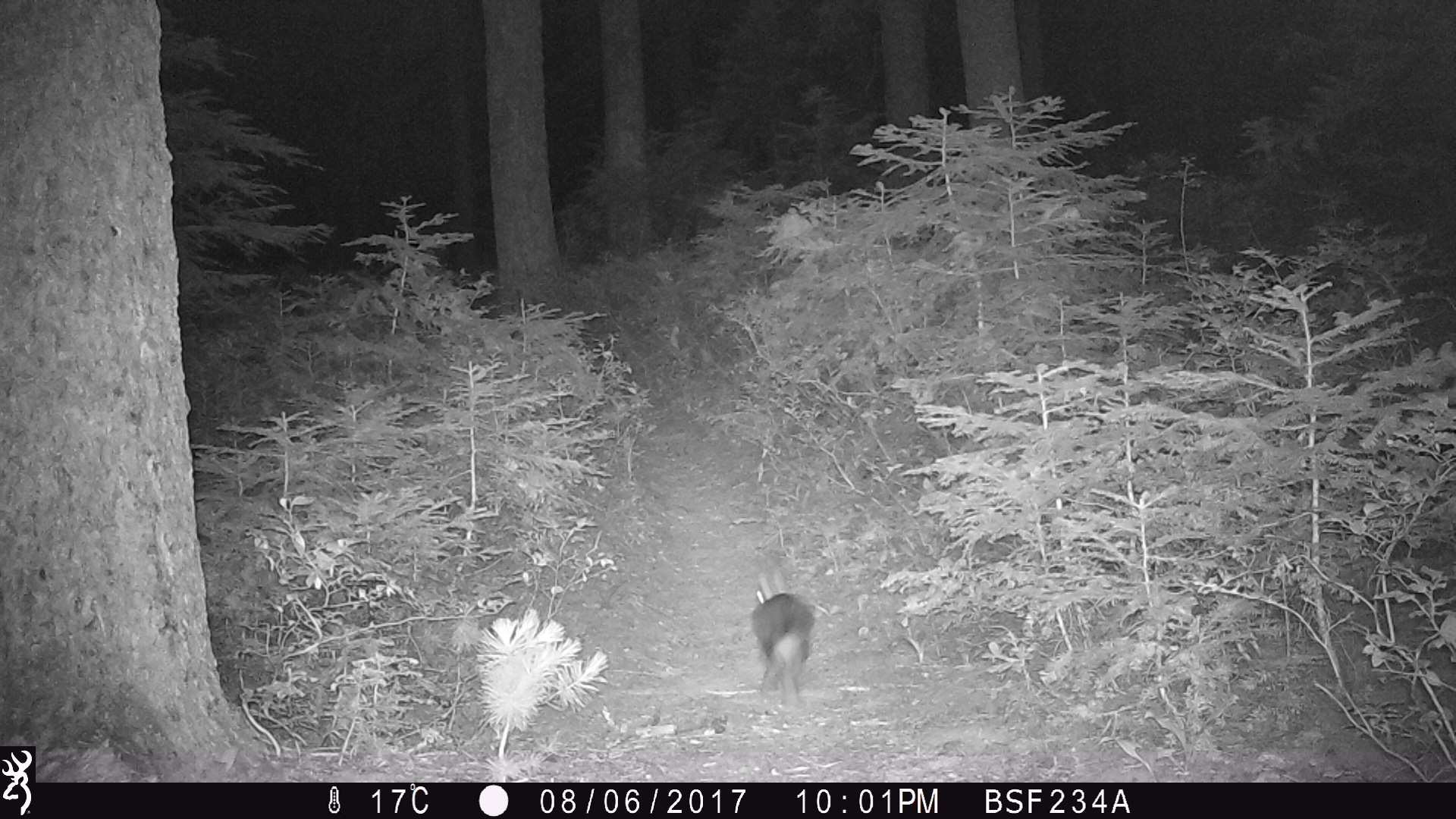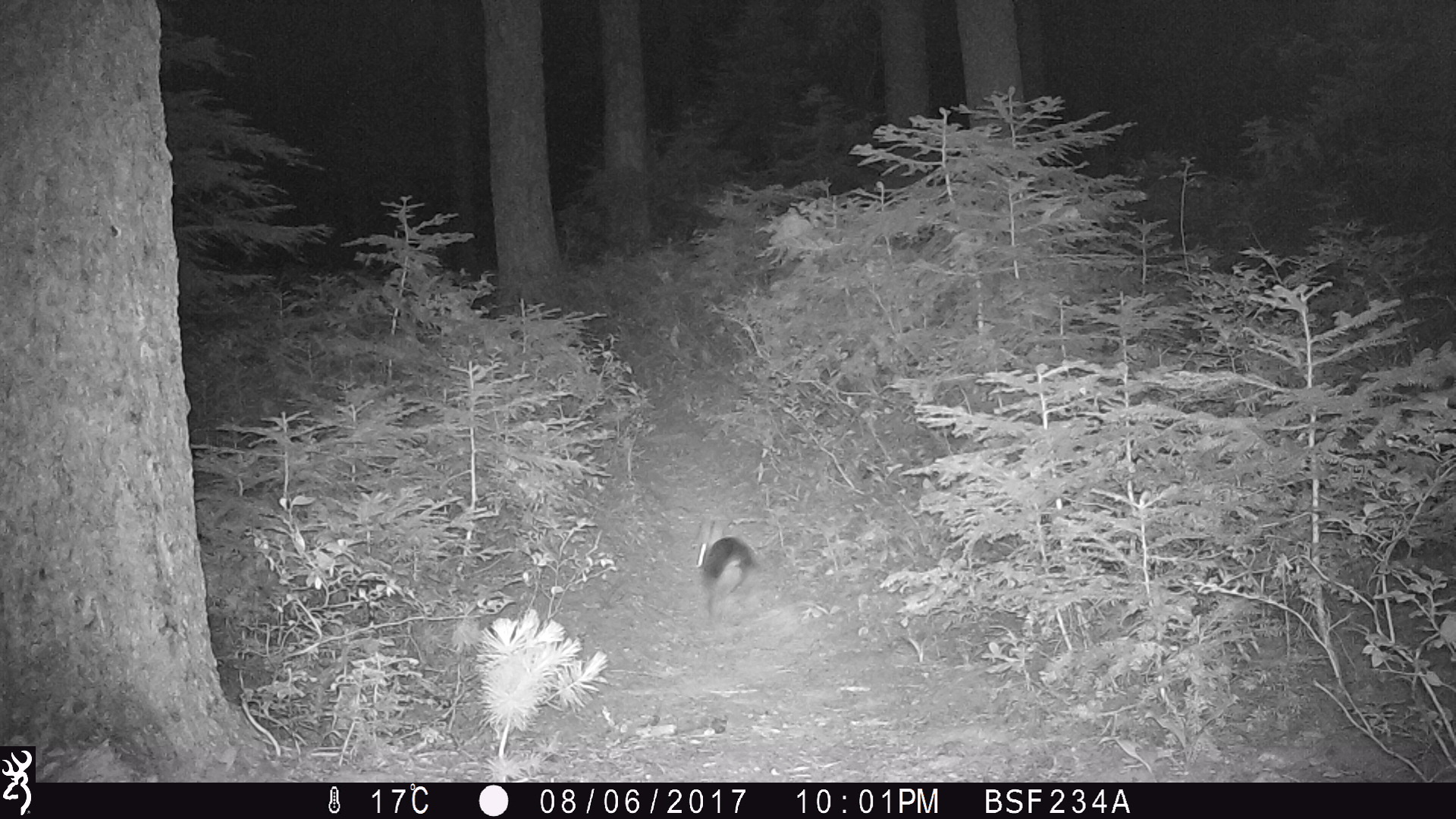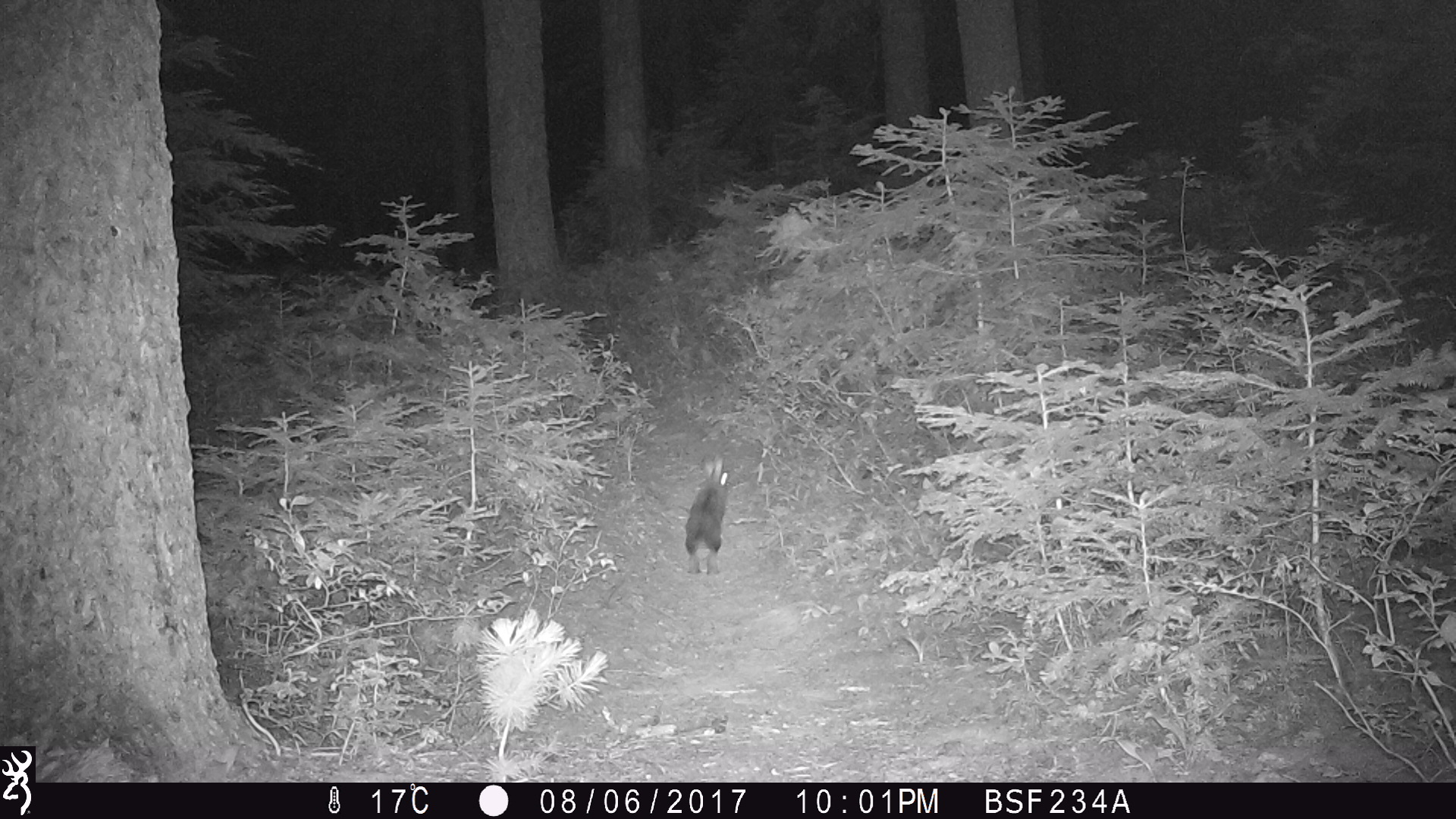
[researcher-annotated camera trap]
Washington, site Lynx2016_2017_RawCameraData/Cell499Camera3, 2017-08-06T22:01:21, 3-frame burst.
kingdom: Animalia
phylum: Chordata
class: Mammalia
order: Lagomorpha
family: Leporidae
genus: Lepus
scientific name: Lepus americanus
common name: snowshoe hare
Lepus americanus (snowshoe hare). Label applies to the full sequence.